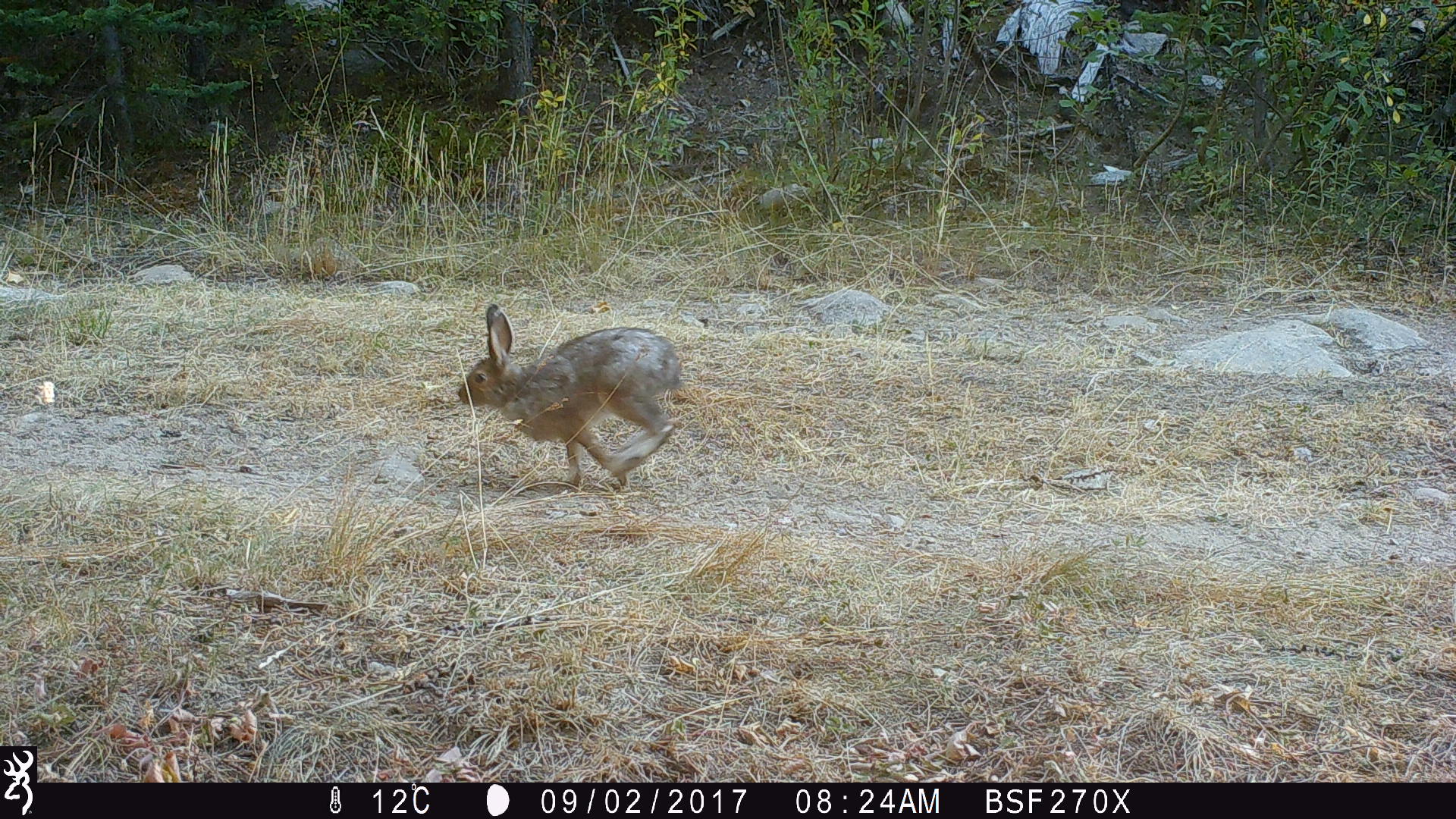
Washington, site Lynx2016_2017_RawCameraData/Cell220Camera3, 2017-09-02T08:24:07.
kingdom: Animalia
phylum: Chordata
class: Mammalia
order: Lagomorpha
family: Leporidae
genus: Lepus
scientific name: Lepus americanus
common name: snowshoe hare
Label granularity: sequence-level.